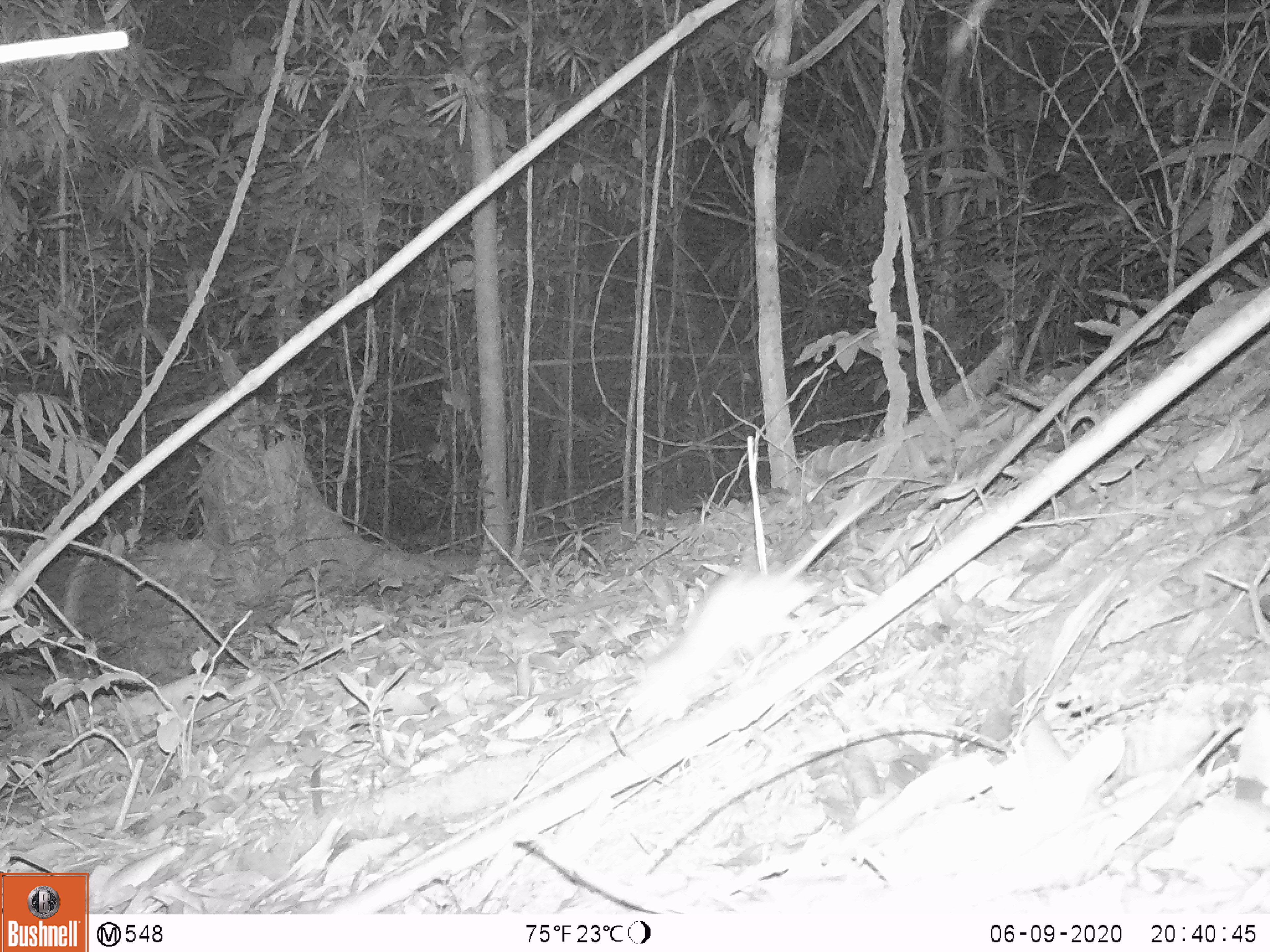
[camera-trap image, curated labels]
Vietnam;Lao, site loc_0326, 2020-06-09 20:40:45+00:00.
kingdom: Animalia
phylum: Chordata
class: Mammalia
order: Rodentia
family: Muridae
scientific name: Muridae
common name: old-world mice and rats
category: unidentified murid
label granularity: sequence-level